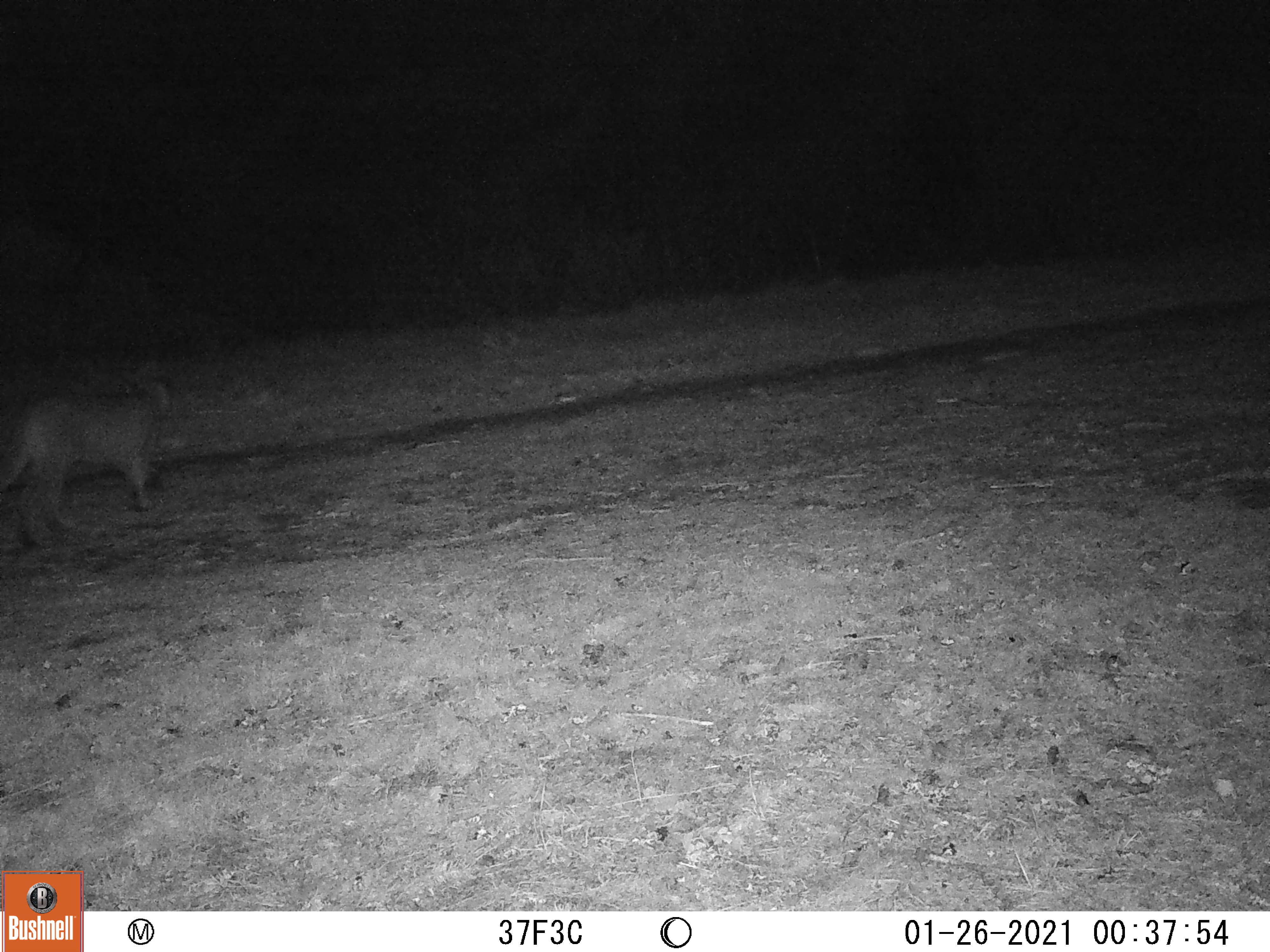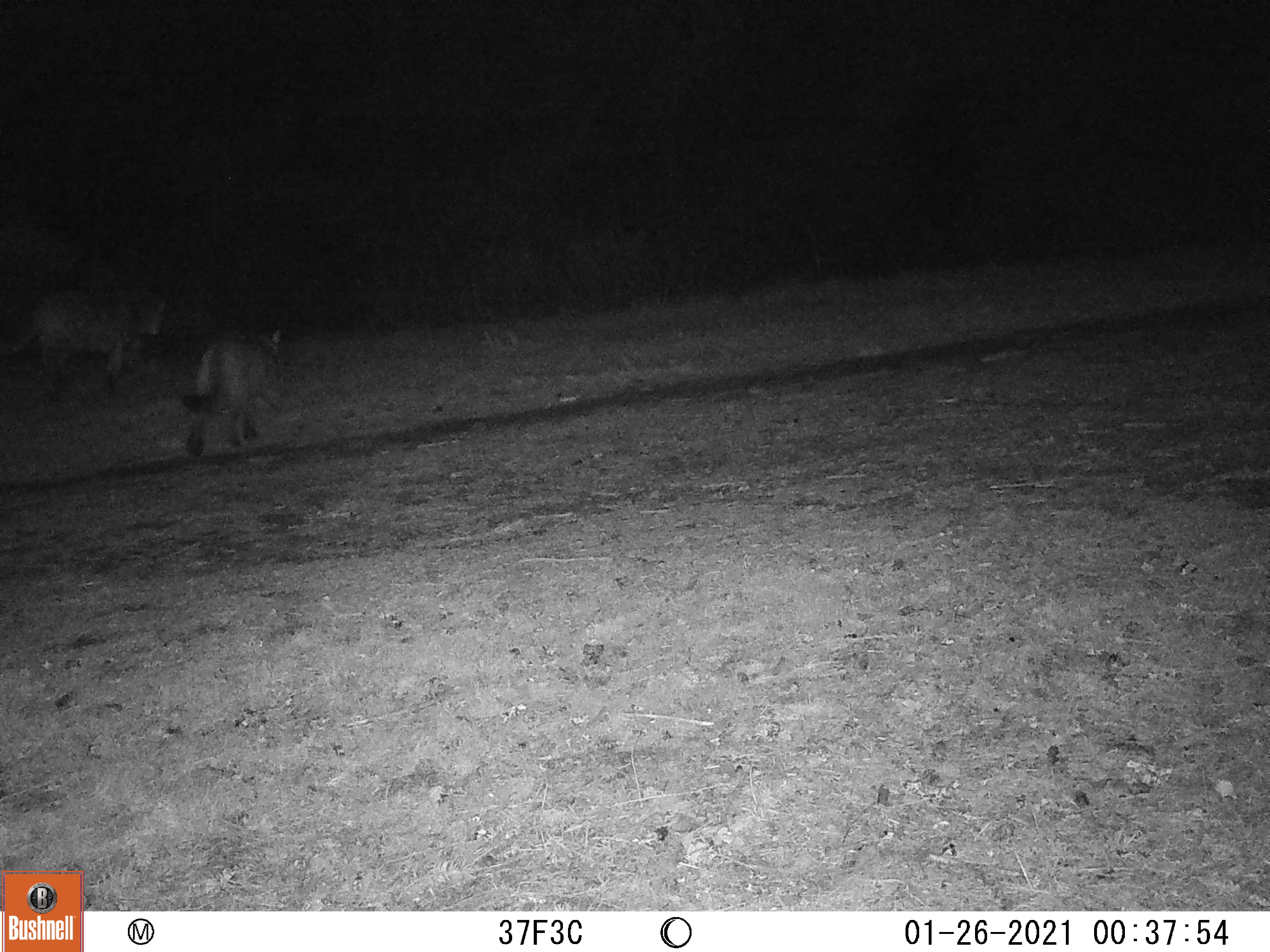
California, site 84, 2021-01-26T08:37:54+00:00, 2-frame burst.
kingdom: Animalia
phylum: Chordata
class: Mammalia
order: Carnivora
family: Felidae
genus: Puma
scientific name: Puma concolor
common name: puma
Puma (Puma concolor).